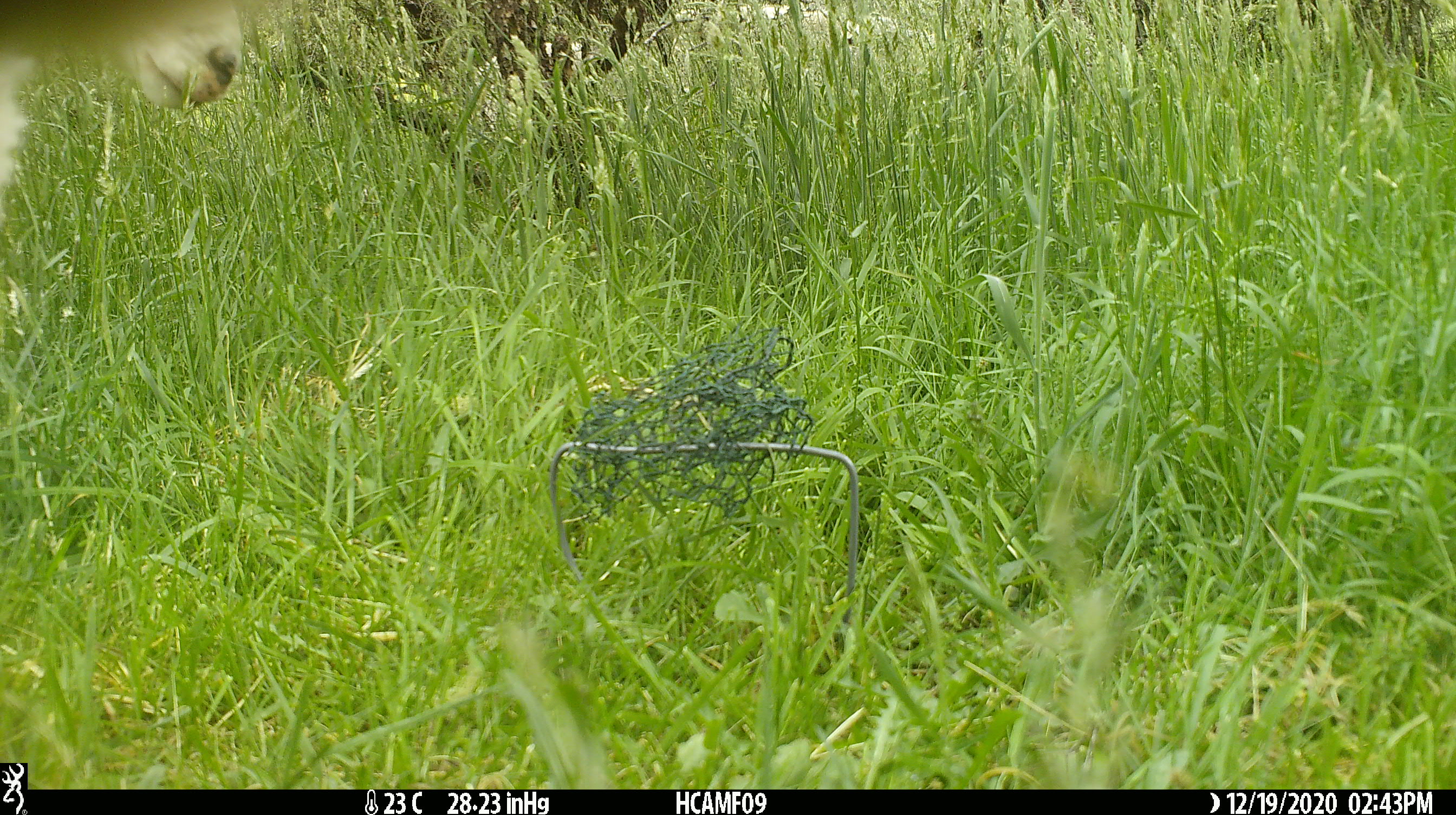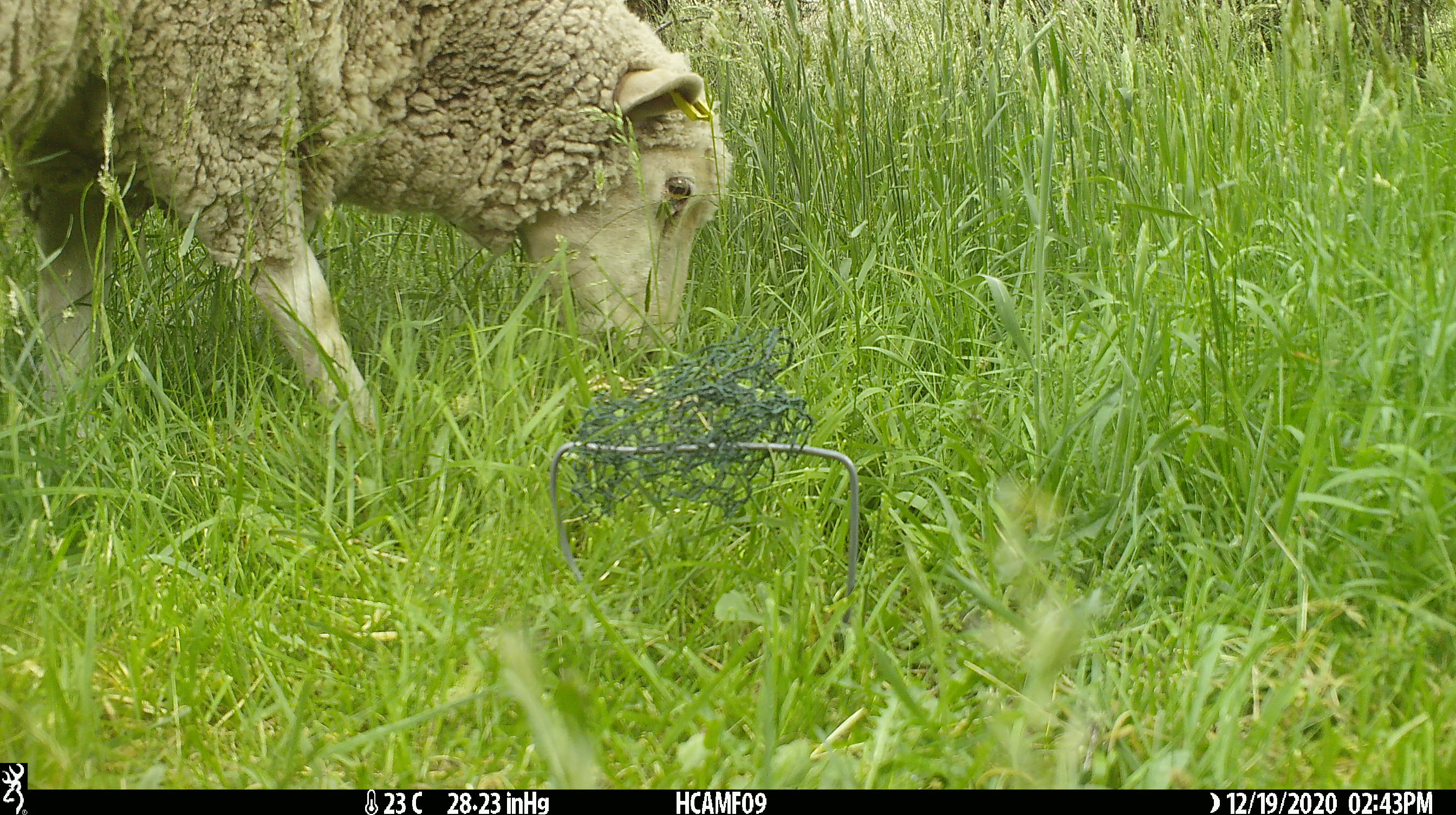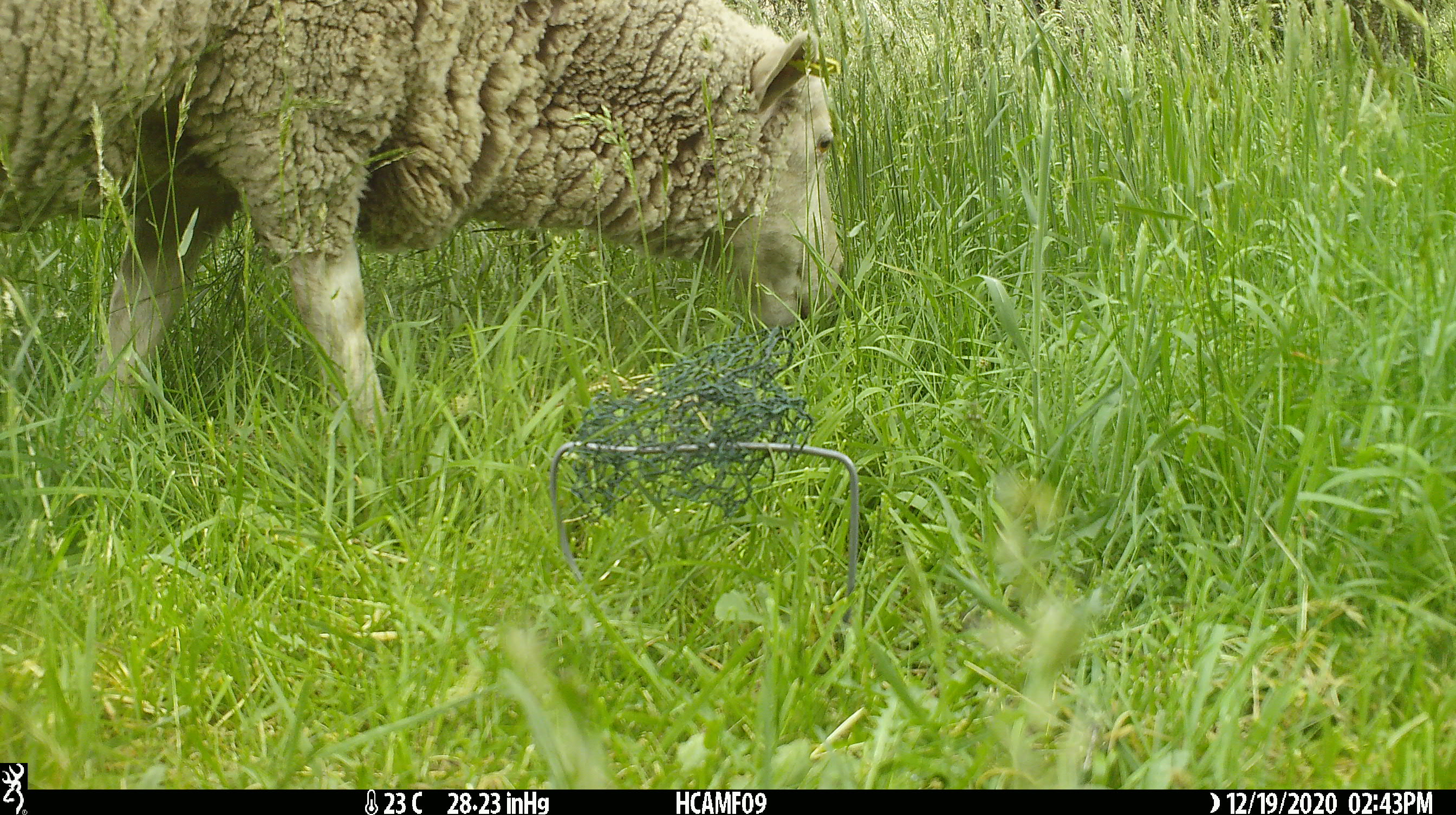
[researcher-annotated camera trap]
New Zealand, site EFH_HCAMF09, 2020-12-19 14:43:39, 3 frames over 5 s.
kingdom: Animalia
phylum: Chordata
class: Mammalia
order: Artiodactyla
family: Bovidae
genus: Ovis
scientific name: Ovis aries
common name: domestic sheep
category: sheep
Sheep (domestic sheep) (Ovis aries).